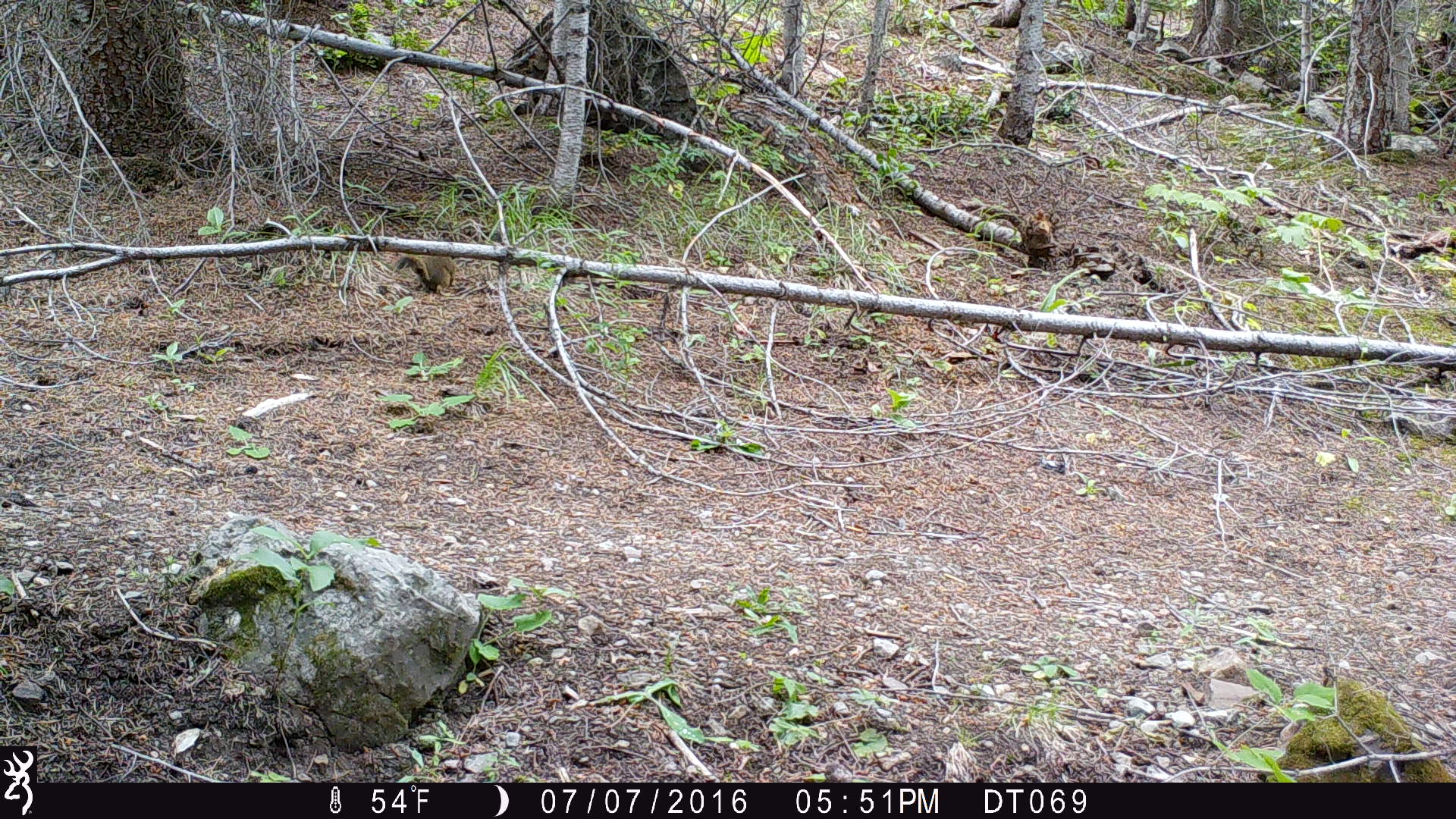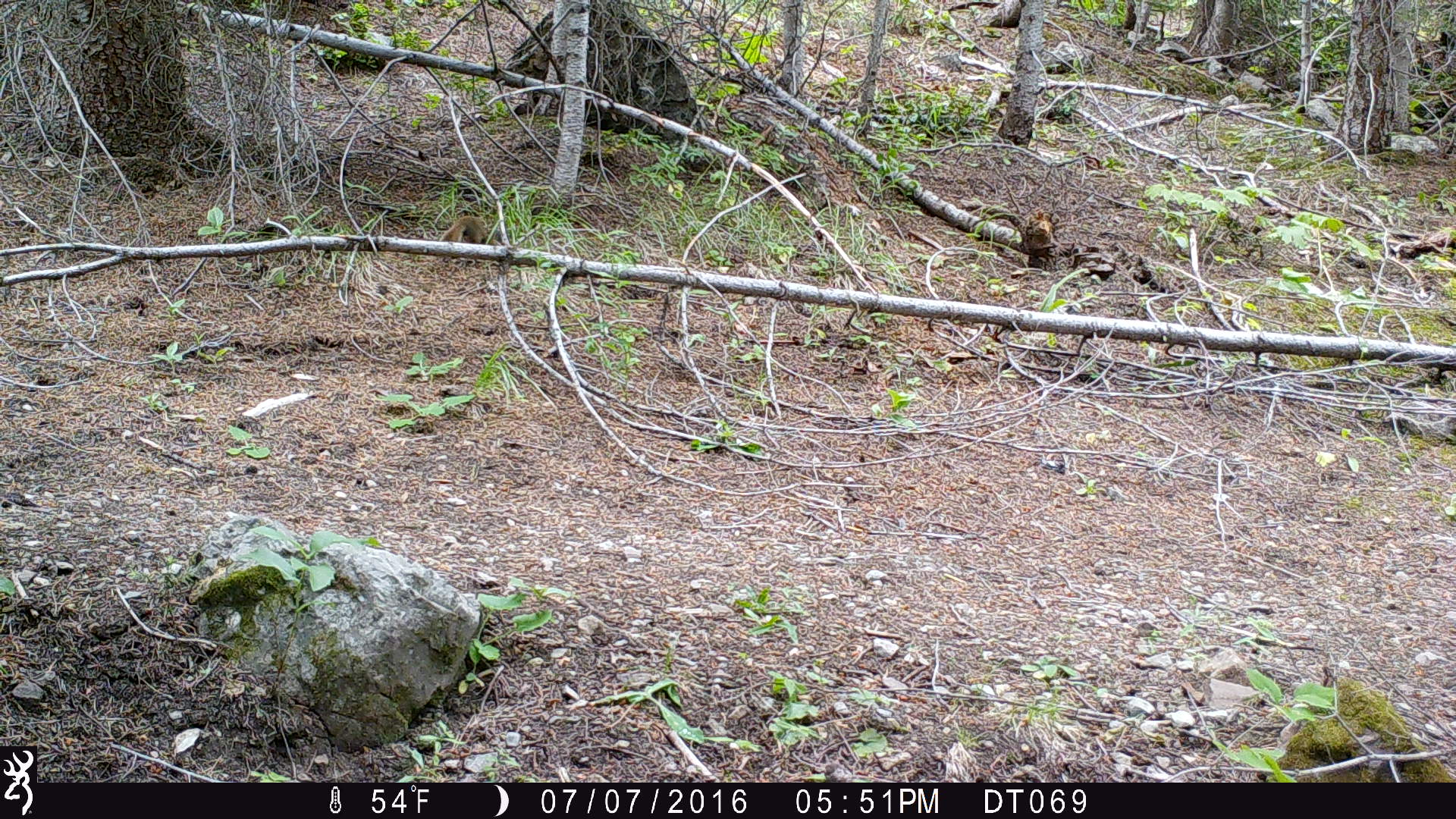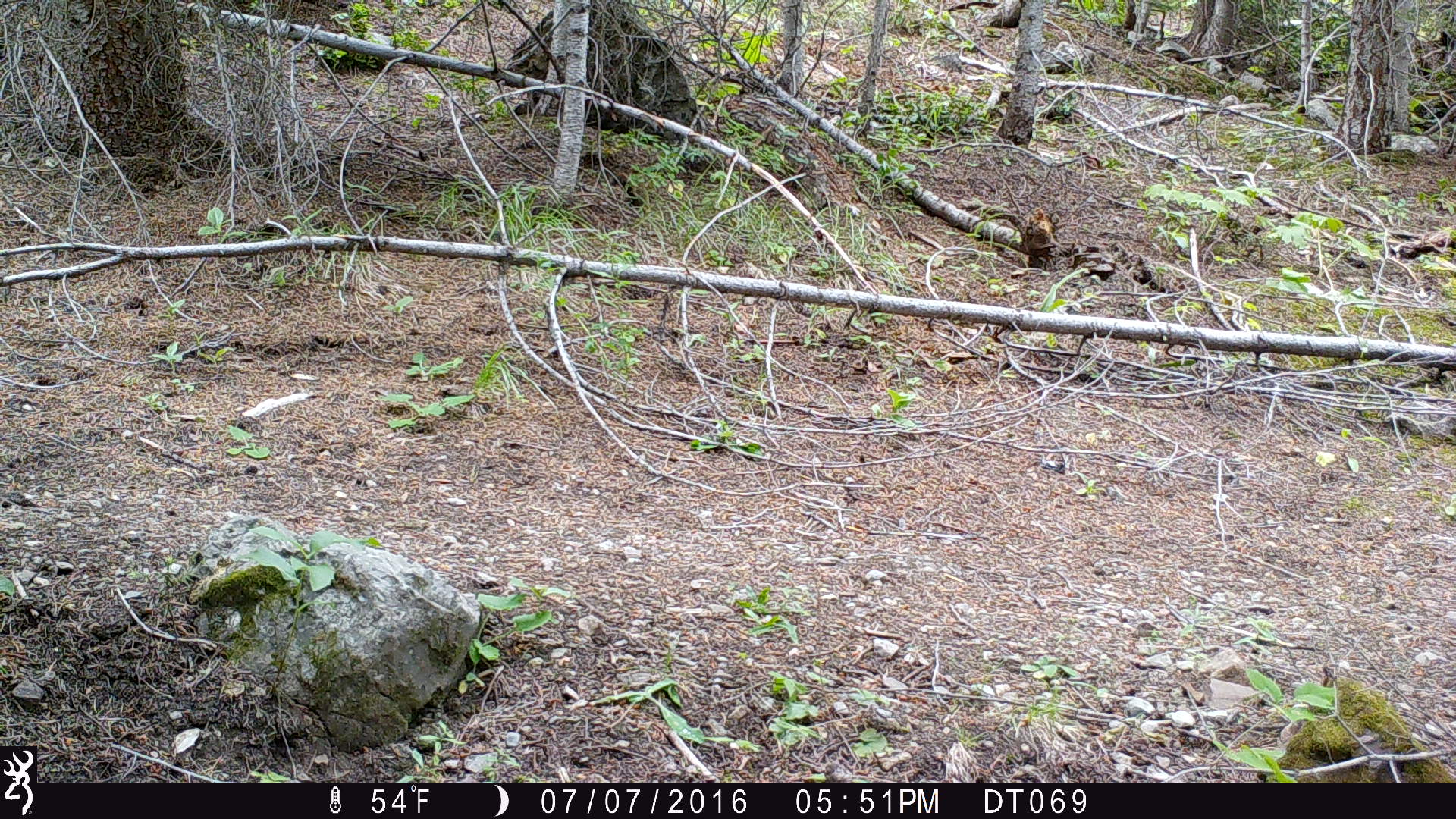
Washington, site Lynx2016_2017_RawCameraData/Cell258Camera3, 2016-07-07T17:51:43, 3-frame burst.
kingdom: Animalia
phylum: Chordata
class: Mammalia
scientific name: Mammalia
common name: small mammal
Small mammal (Mammalia). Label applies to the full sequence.